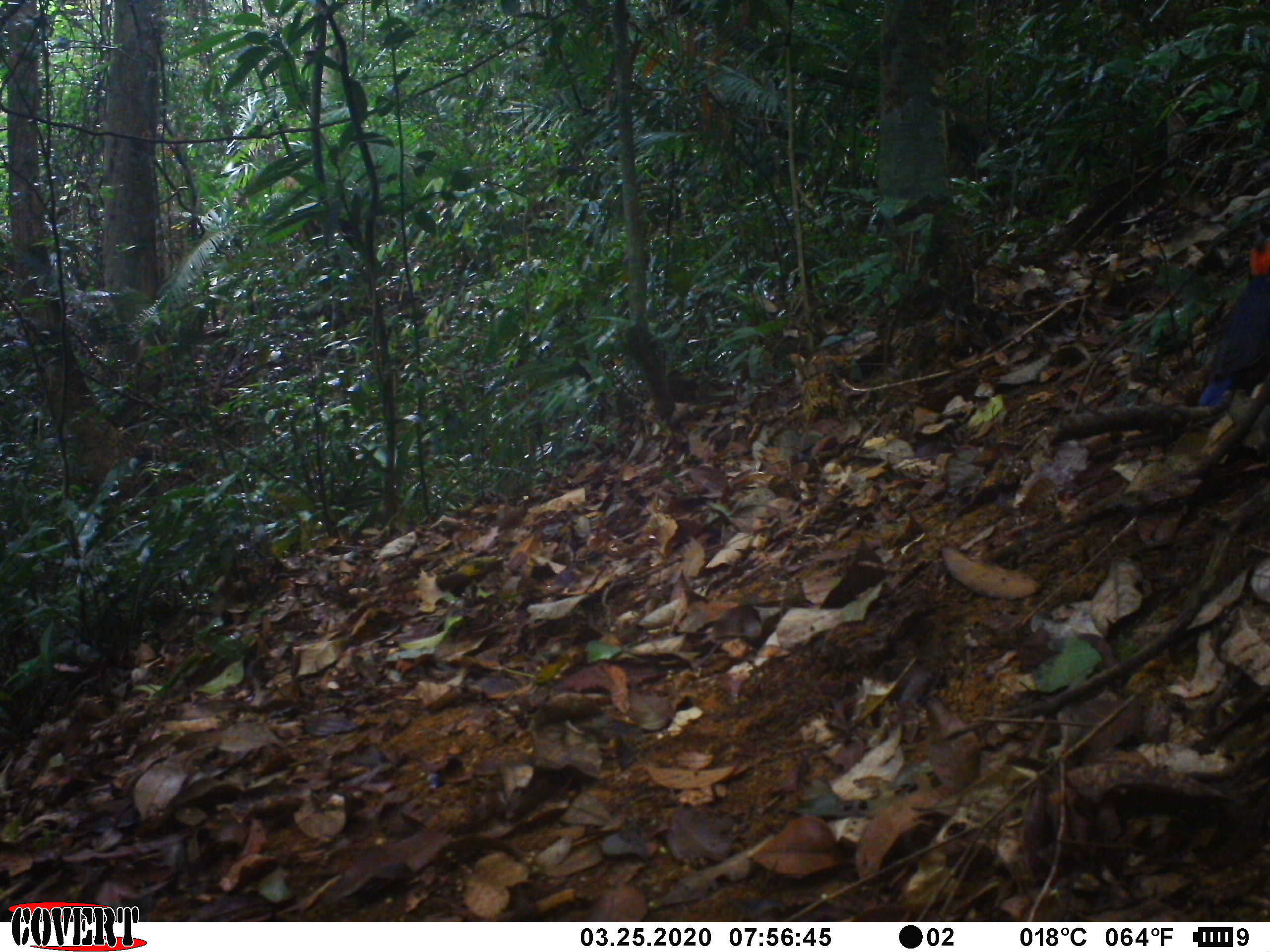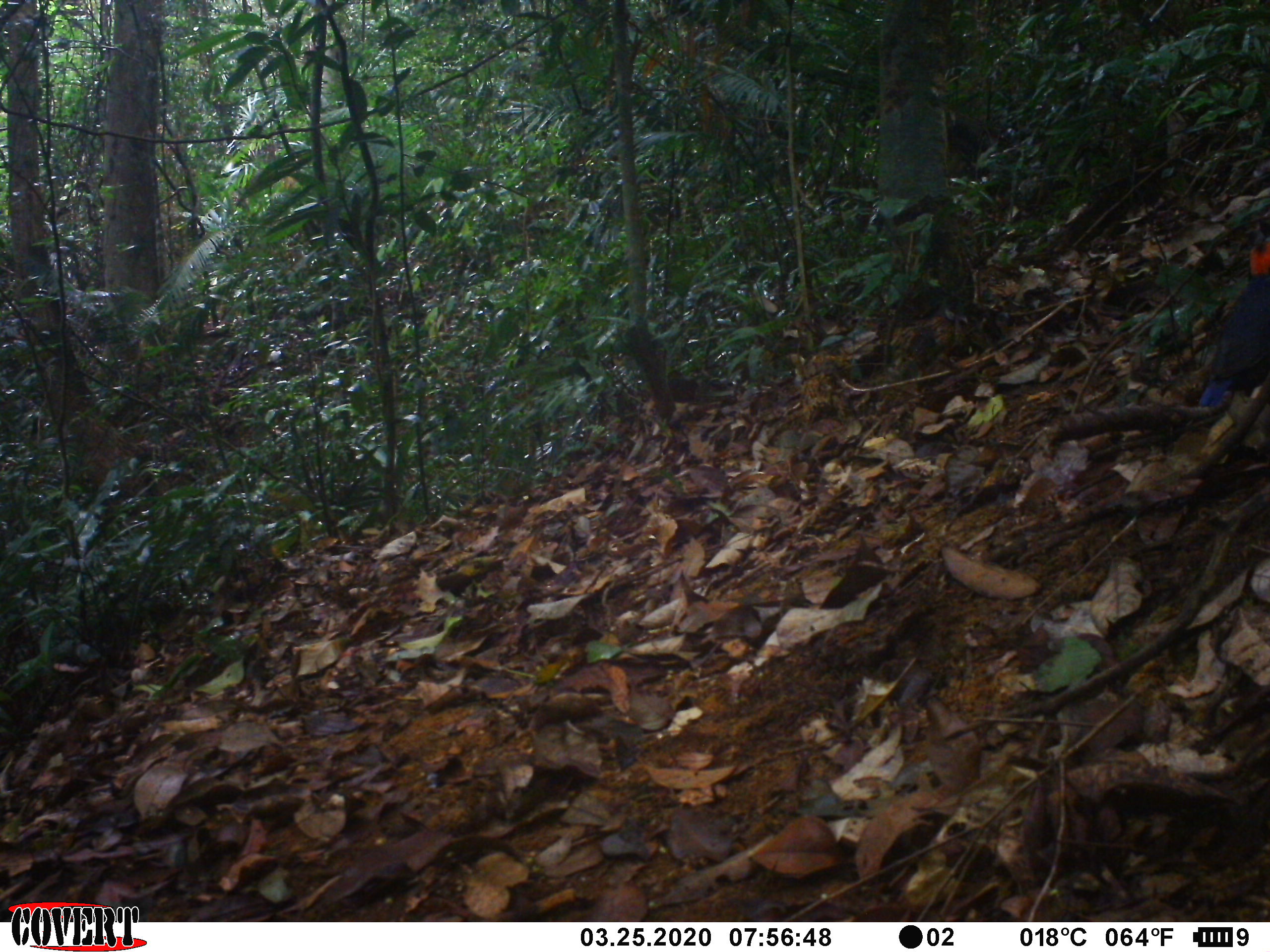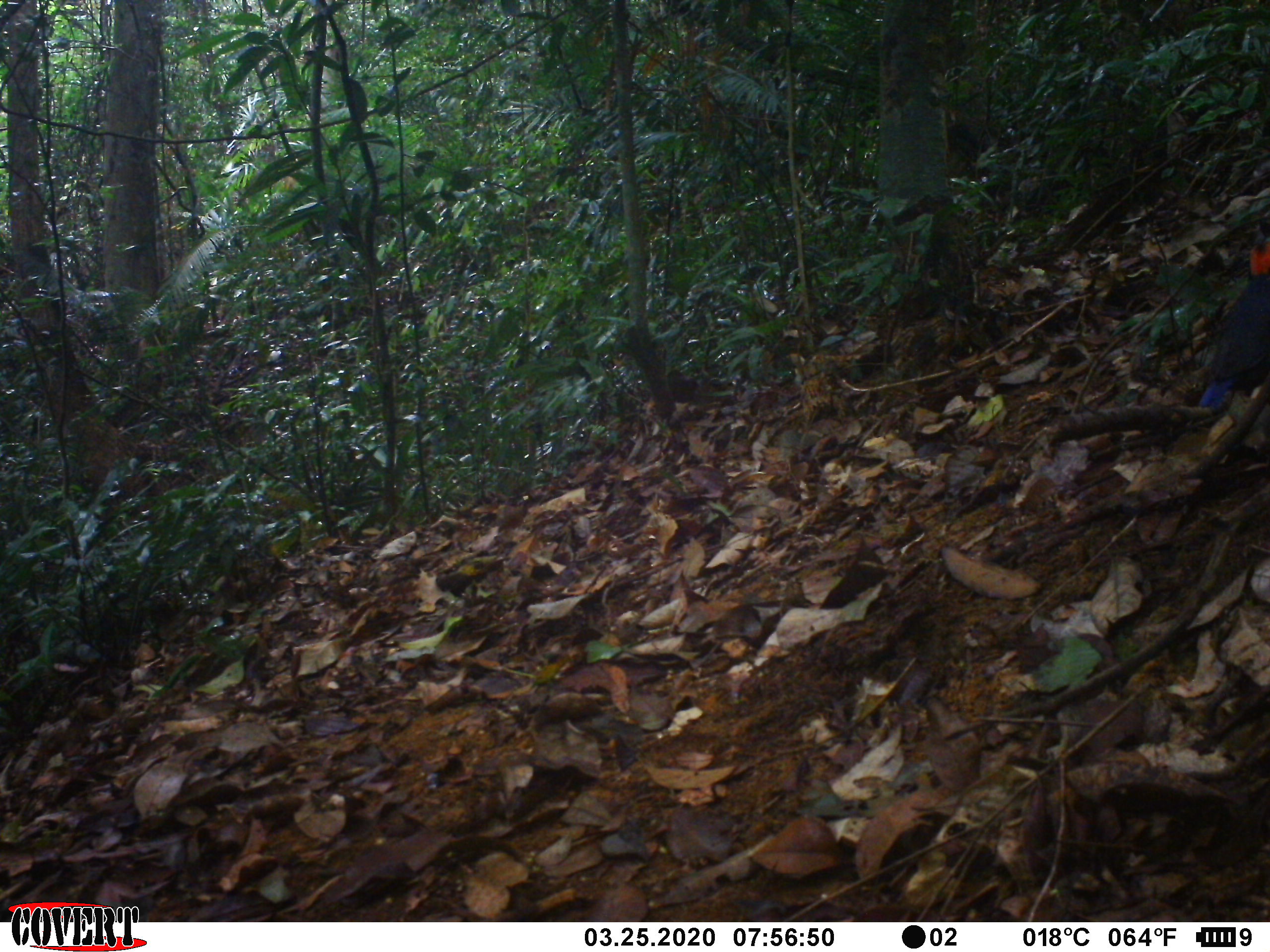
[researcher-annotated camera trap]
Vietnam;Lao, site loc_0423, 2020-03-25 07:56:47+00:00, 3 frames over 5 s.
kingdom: Animalia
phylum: Chordata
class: Aves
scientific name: Aves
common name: bird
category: unidentified bird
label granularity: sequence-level